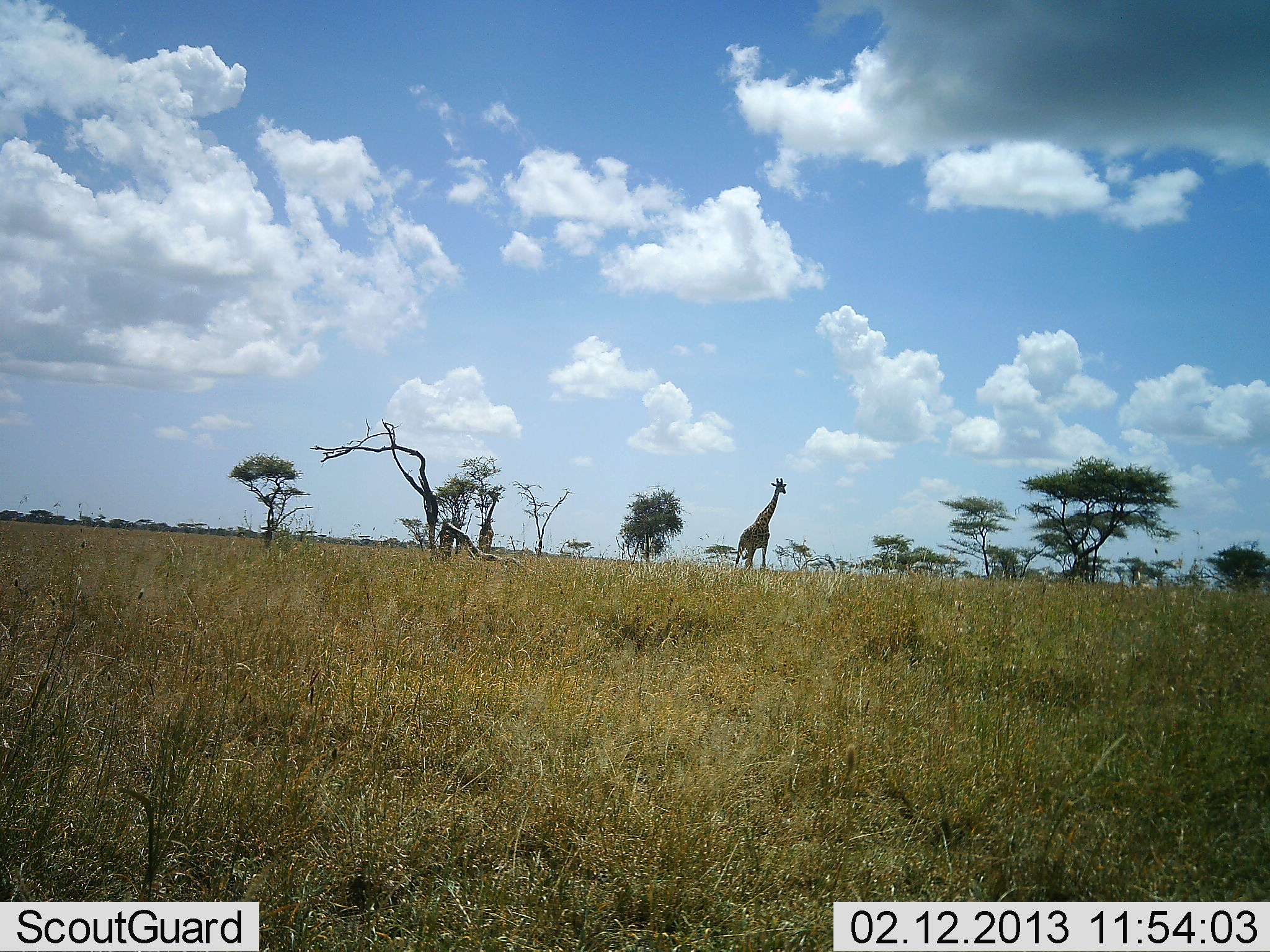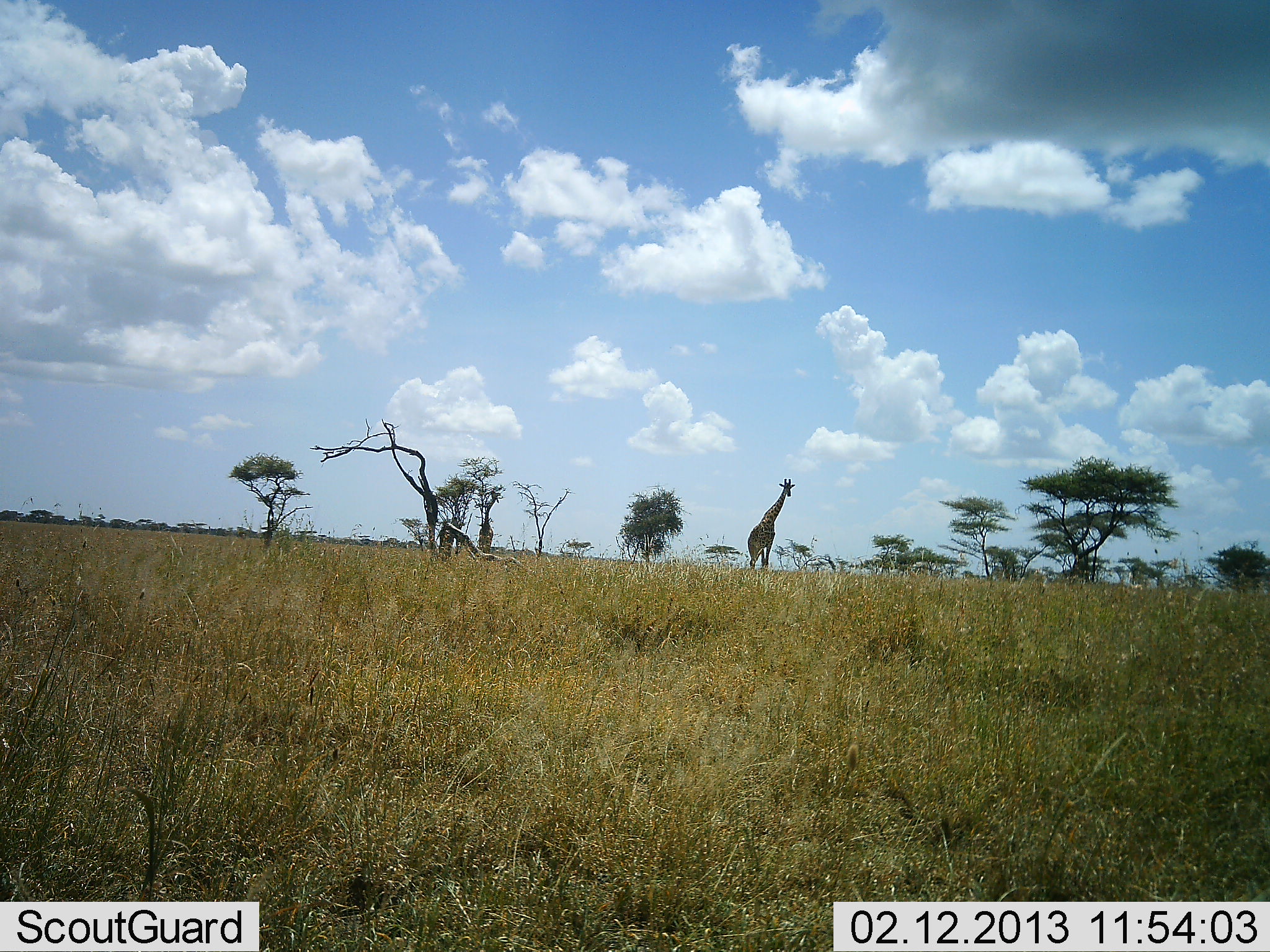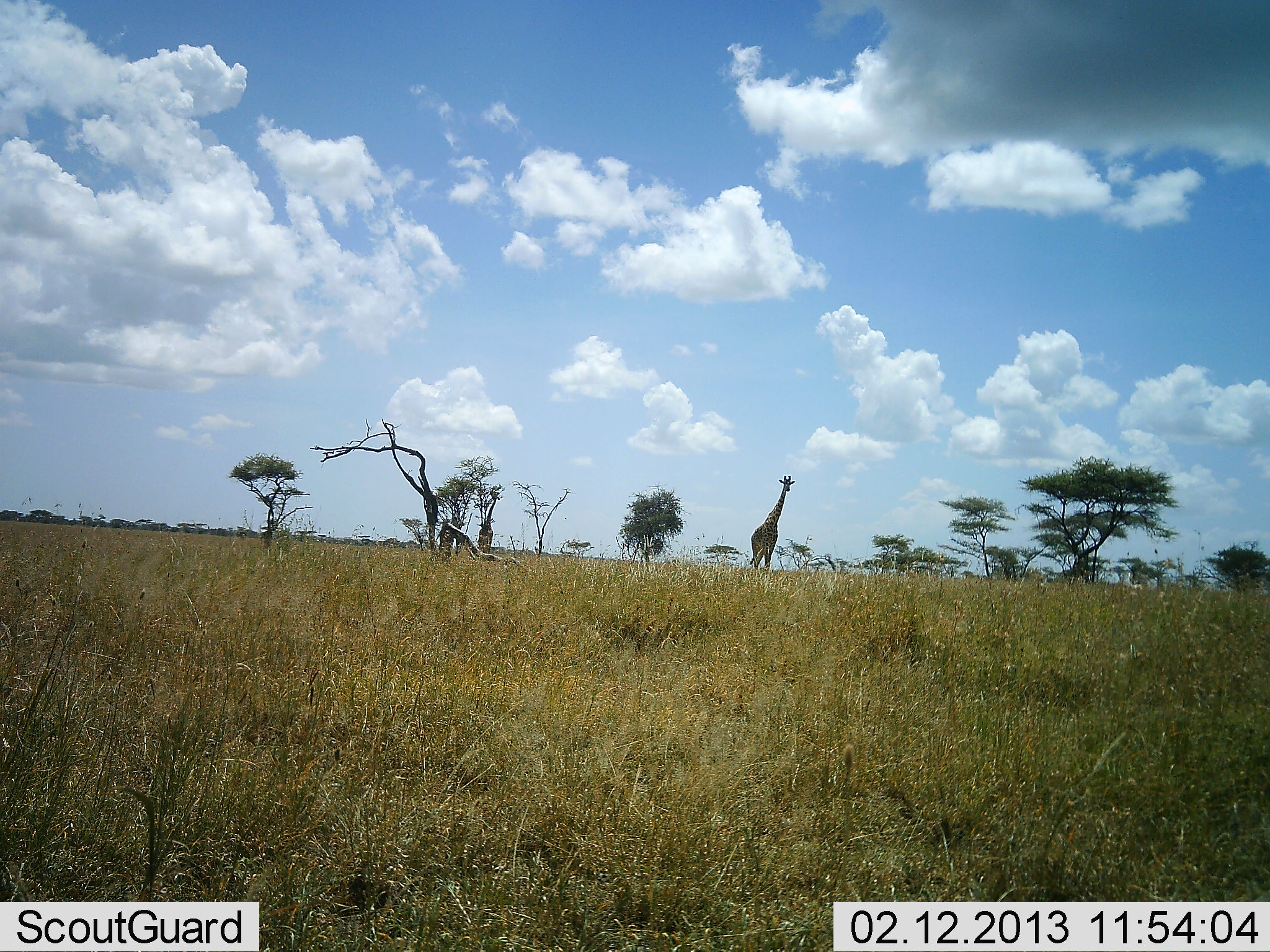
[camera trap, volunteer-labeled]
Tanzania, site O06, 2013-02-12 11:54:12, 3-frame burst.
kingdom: Animalia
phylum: Chordata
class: Mammalia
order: Artiodactyla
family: Giraffidae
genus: Giraffa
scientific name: Giraffa camelopardalis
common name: giraffe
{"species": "giraffe (Giraffa camelopardalis)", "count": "2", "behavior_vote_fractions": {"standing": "57%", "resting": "0%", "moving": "61%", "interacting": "0%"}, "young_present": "0%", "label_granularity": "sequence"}